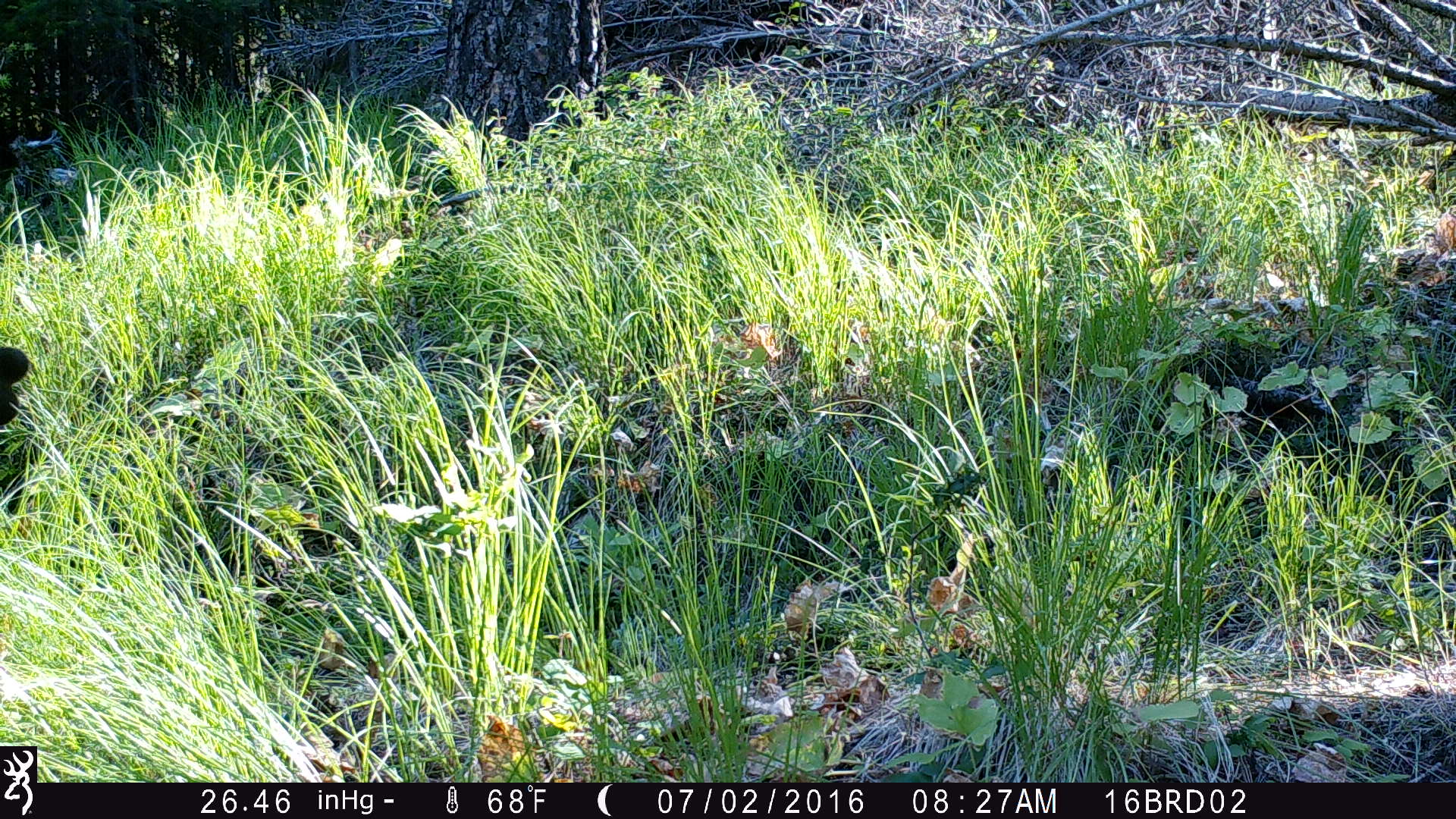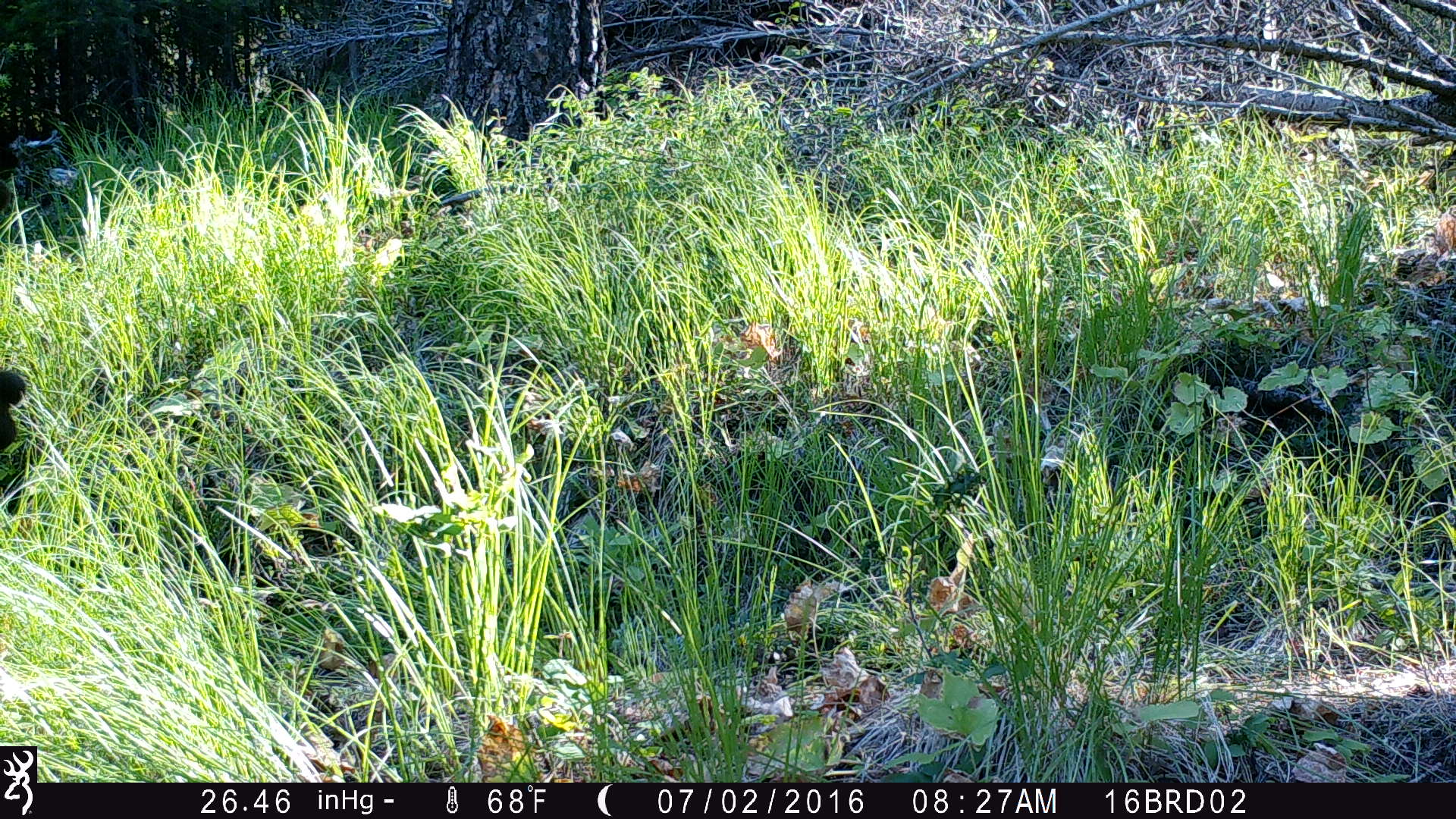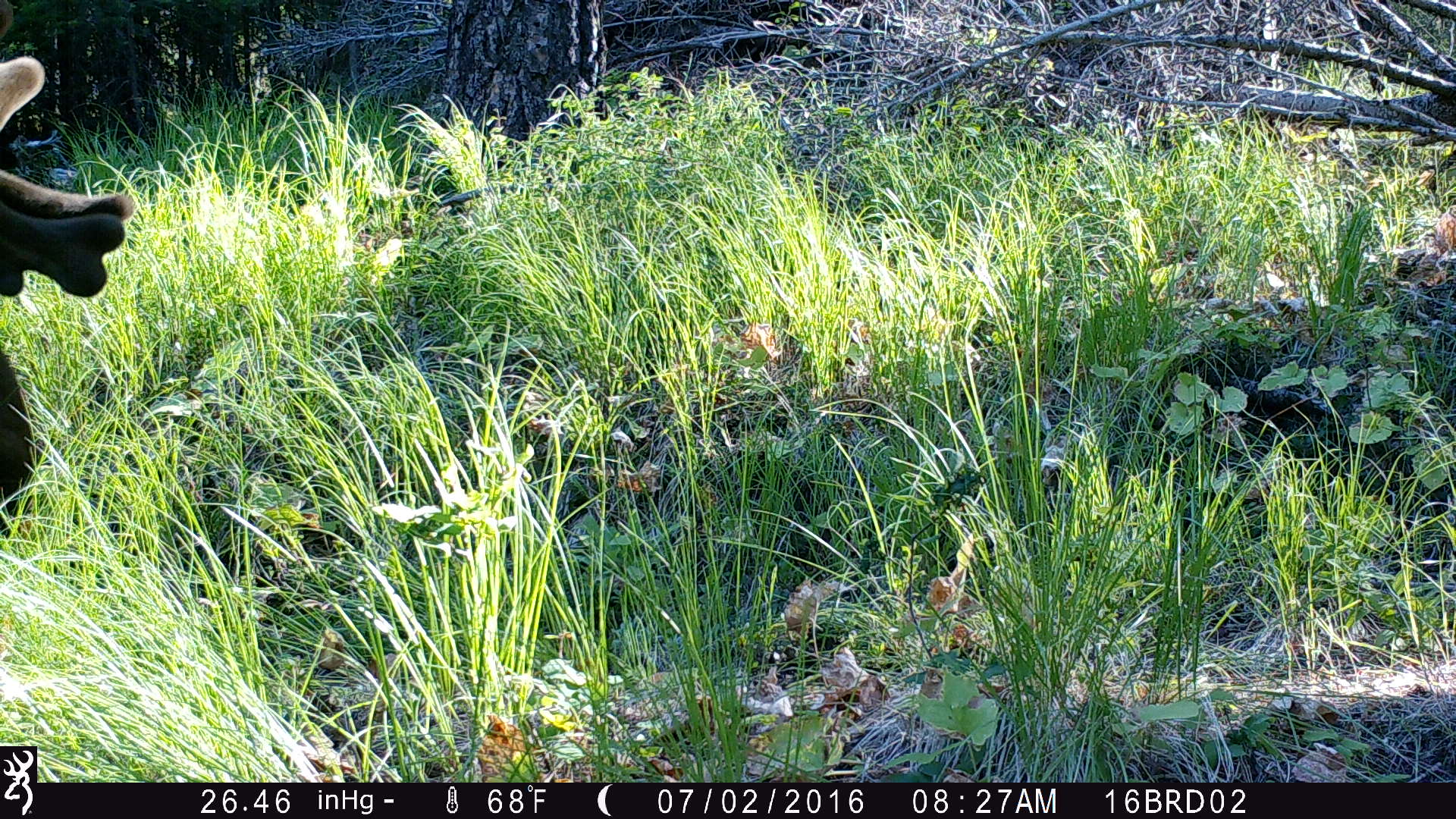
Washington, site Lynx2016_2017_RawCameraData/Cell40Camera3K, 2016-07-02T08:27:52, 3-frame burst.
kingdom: Animalia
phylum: Chordata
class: Mammalia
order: Artiodactyla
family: Cervidae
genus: Alces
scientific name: Alces alces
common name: moose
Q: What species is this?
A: Alces alces (moose).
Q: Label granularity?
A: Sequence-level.